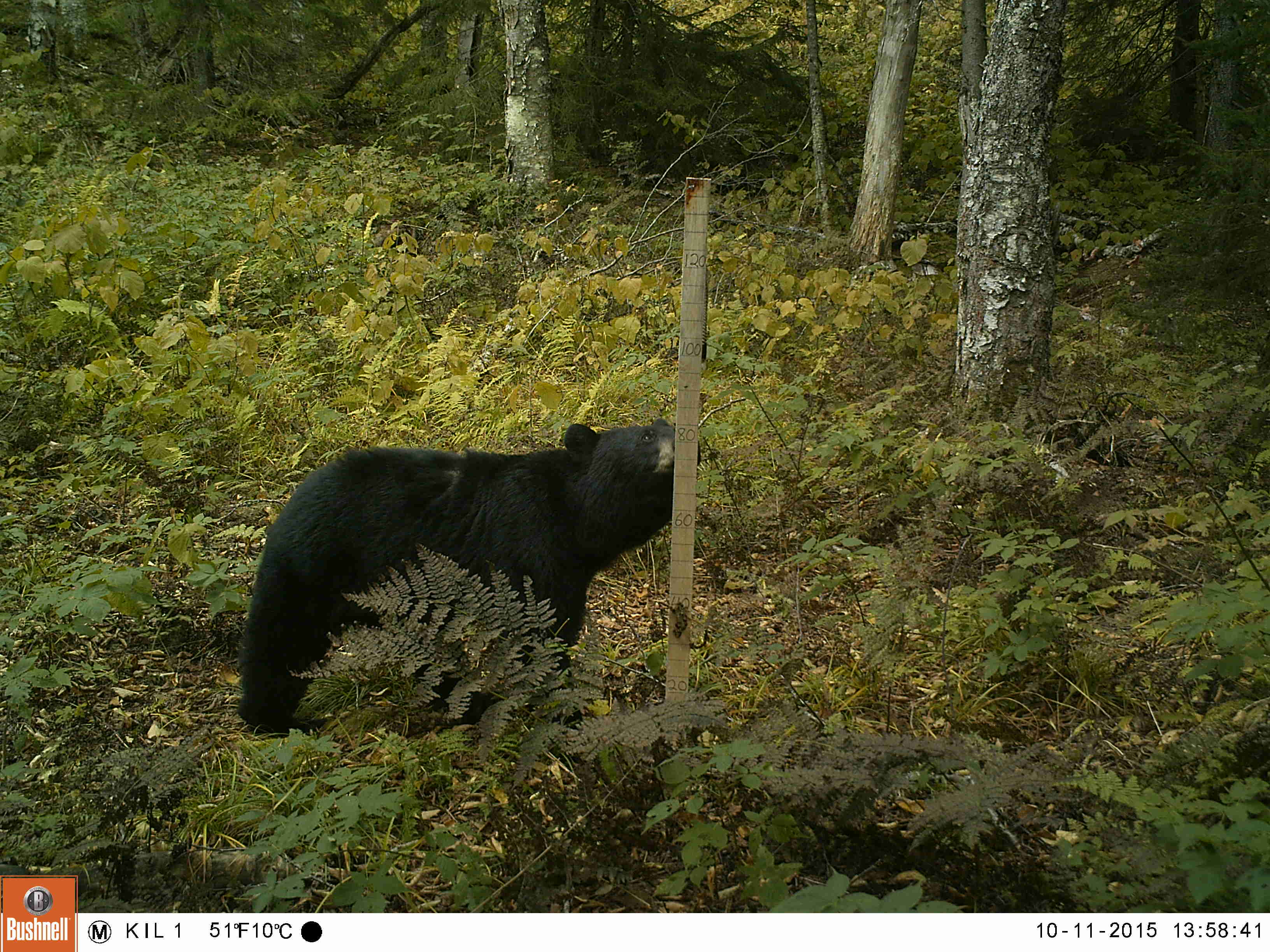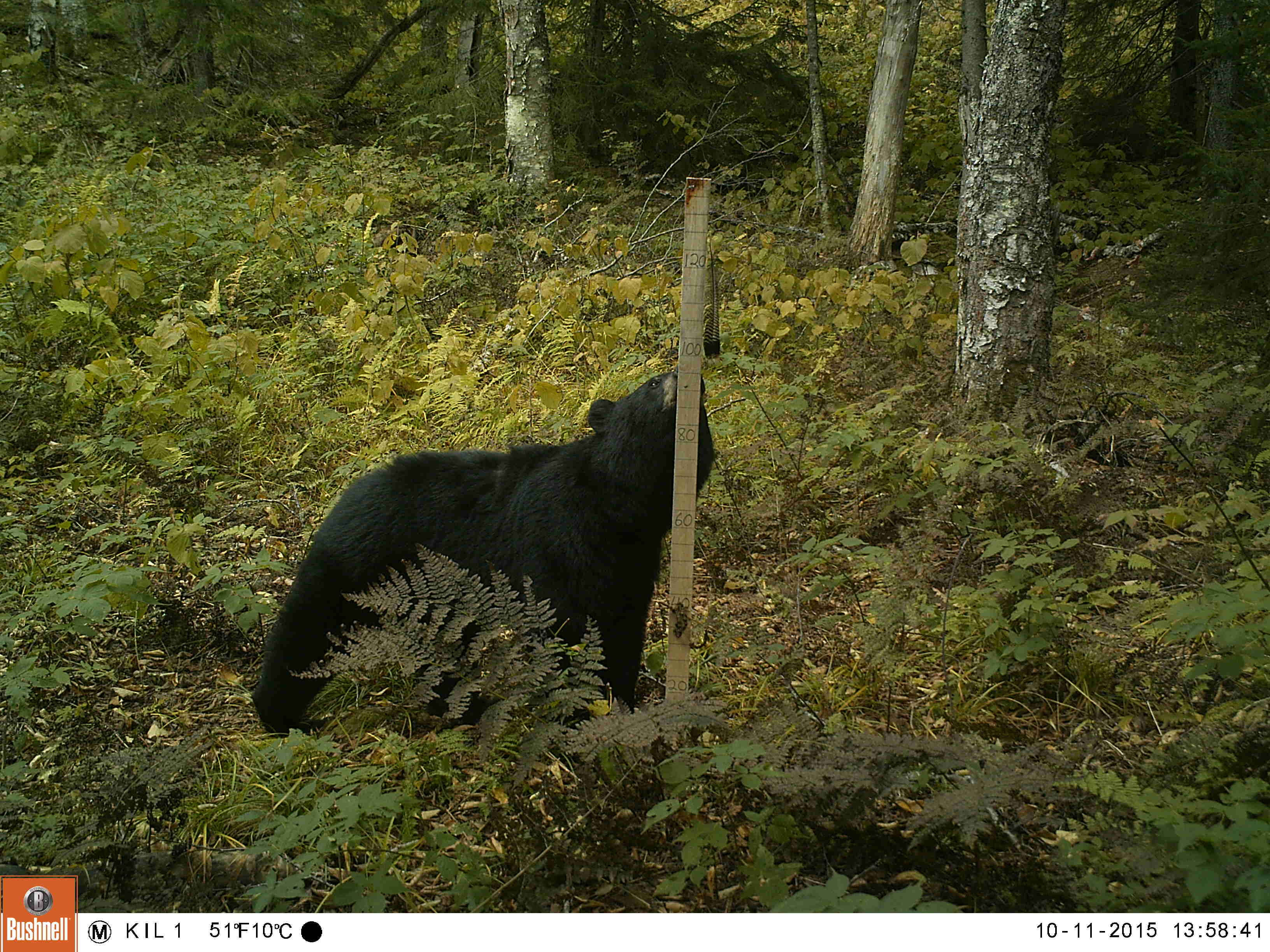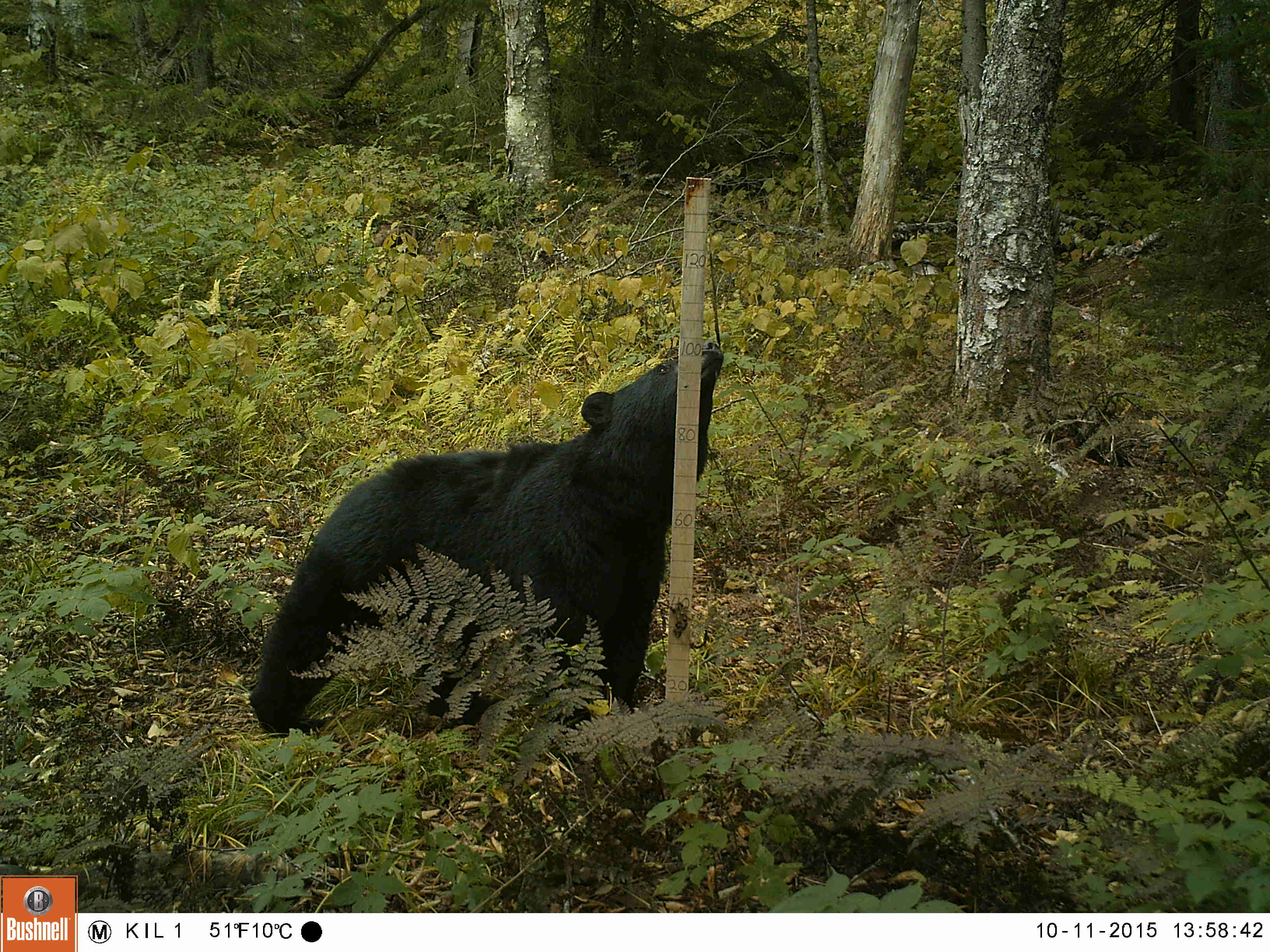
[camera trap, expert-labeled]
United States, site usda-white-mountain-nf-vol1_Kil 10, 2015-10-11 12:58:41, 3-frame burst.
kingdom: Animalia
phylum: Chordata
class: Mammalia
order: Carnivora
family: Ursidae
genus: Ursus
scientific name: Ursus americanus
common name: black bear